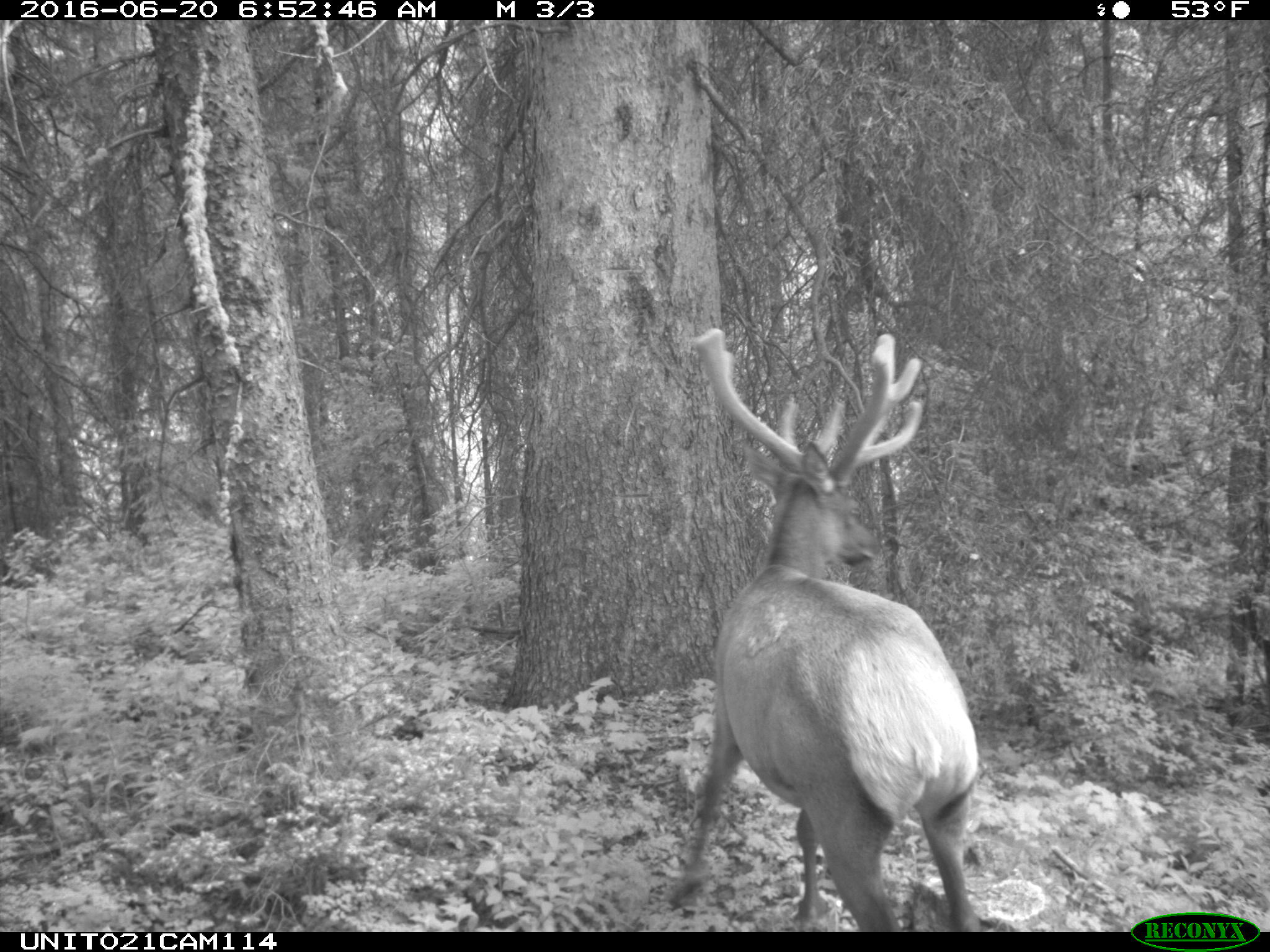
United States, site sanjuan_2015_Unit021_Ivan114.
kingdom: Animalia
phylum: Chordata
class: Mammalia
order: Artiodactyla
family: Cervidae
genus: Cervus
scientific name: Cervus elaphus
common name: red deer